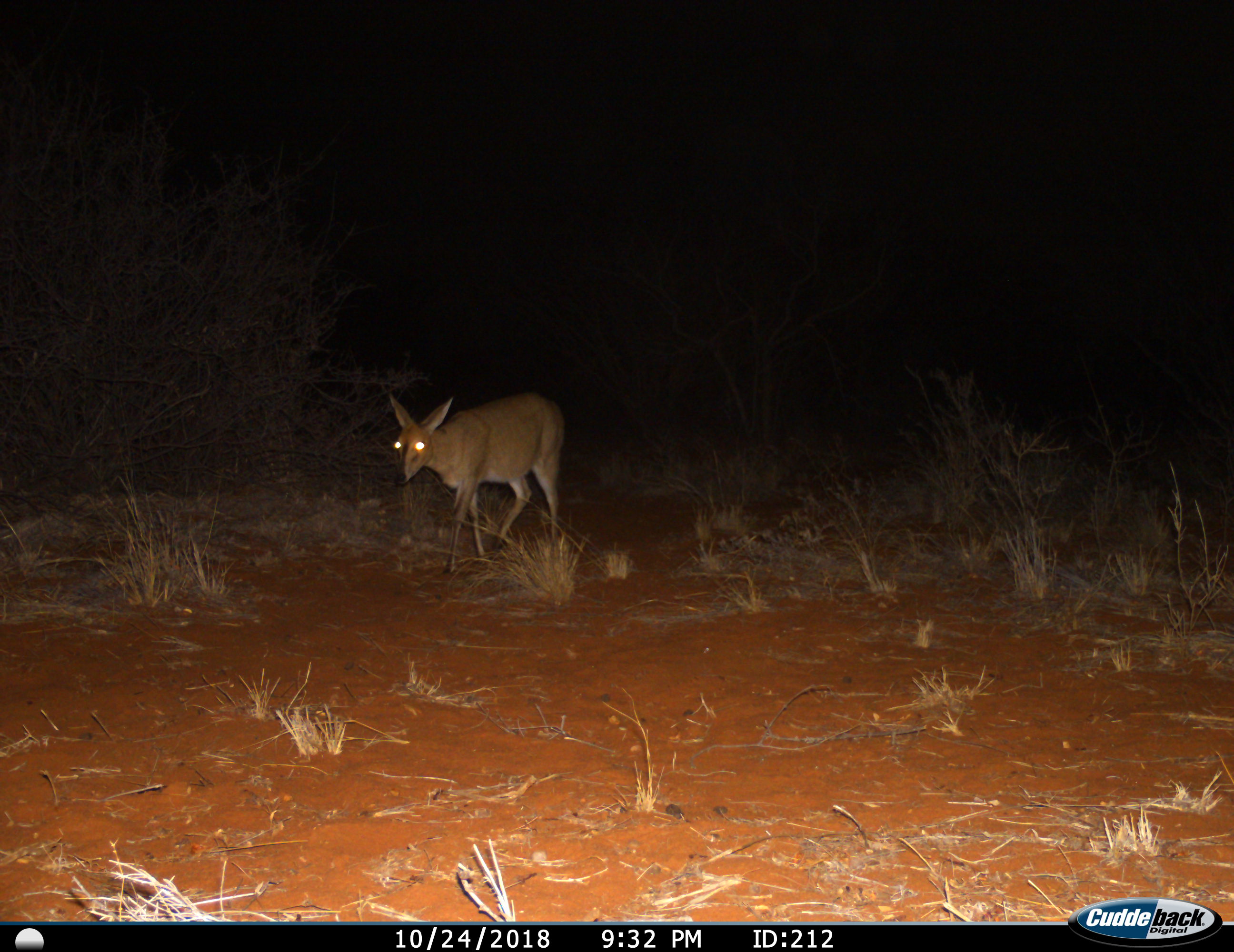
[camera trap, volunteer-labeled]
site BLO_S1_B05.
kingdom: Animalia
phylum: Chordata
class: Mammalia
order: Artiodactyla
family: Bovidae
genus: Sylvicapra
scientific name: Sylvicapra grimmia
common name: common duiker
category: duikercommongrey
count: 1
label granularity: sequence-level